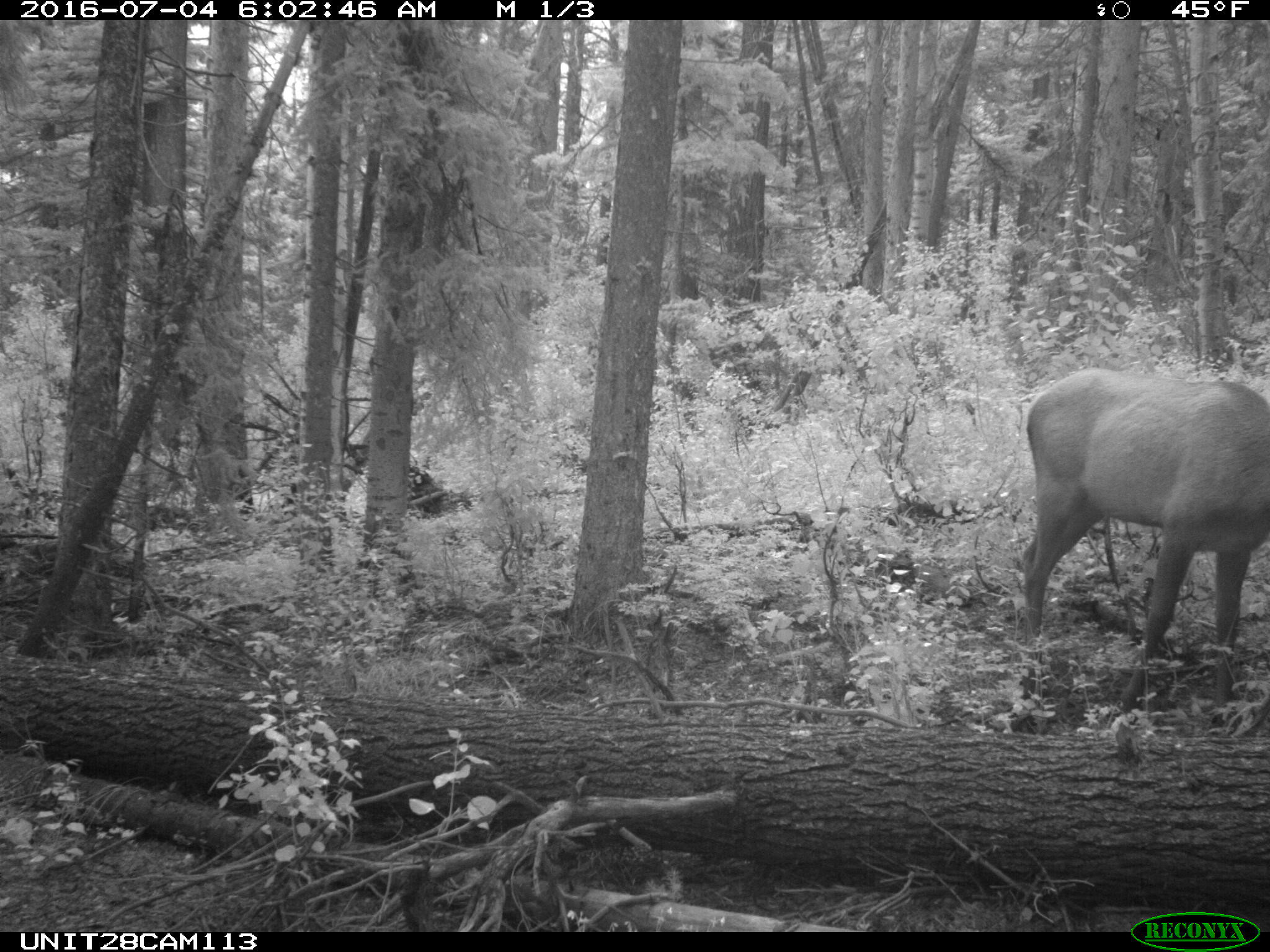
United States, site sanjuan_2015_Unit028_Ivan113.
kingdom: Animalia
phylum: Chordata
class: Mammalia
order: Artiodactyla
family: Cervidae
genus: Cervus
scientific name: Cervus elaphus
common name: red deer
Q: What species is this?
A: Cervus elaphus (red deer).